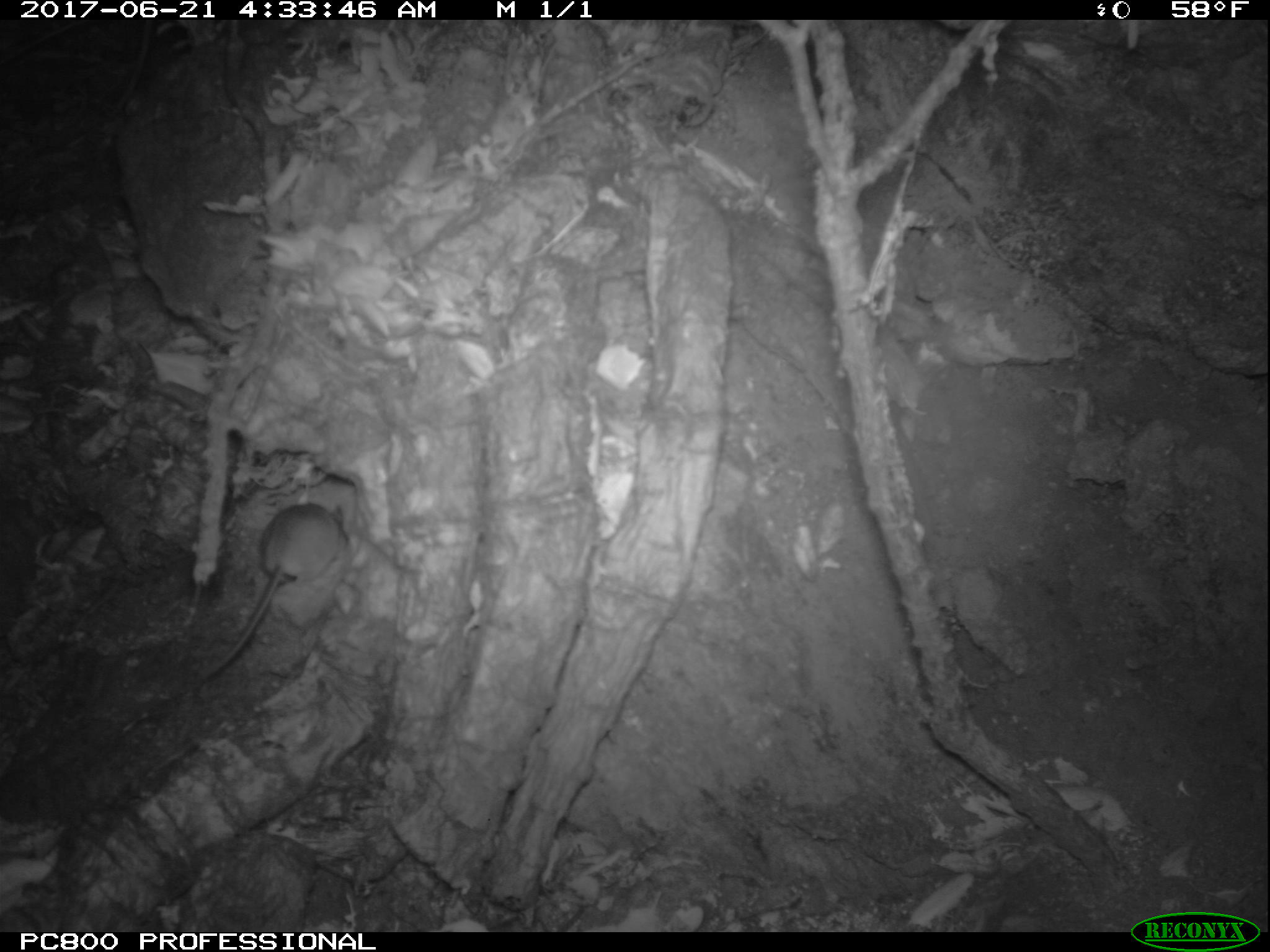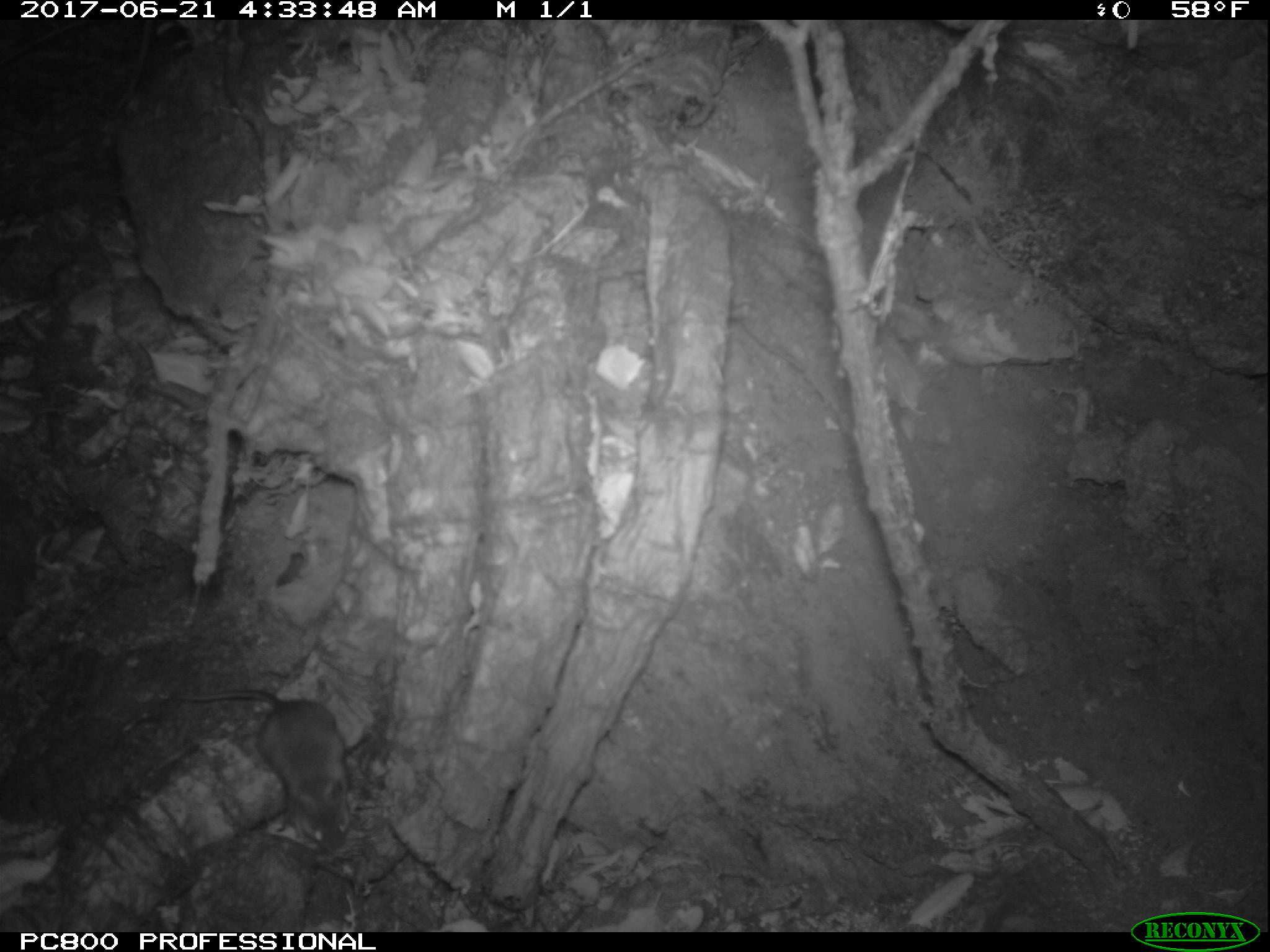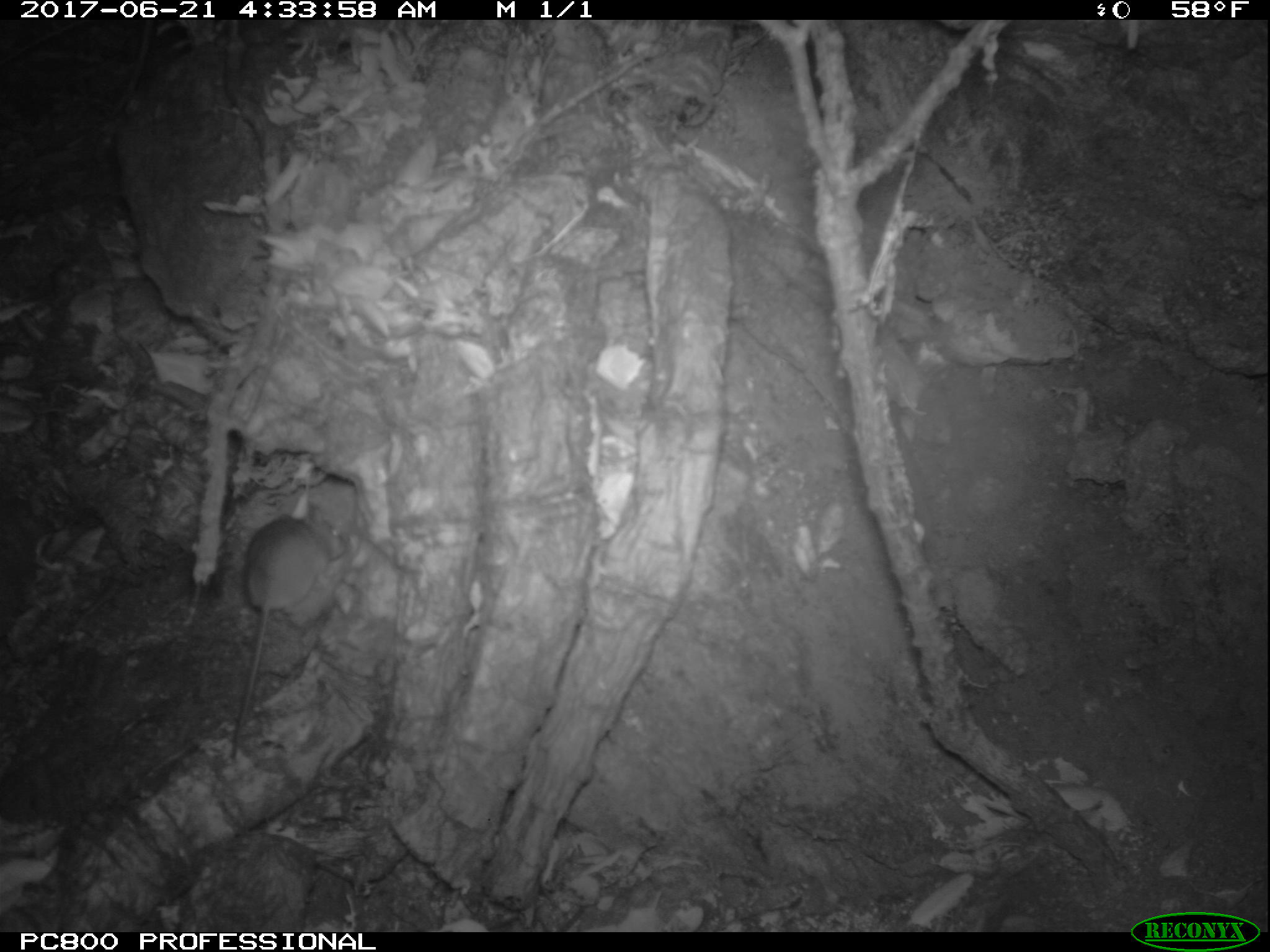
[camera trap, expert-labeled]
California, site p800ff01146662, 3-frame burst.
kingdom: Animalia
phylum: Chordata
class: Mammalia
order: Rodentia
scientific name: Rodentia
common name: rodent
Rodent (Rodentia).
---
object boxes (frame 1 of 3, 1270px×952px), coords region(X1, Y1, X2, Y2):
rodent: region(196, 498, 349, 684)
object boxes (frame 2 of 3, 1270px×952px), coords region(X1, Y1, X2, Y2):
rodent: region(173, 686, 352, 852)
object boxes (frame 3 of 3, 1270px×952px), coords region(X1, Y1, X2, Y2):
rodent: region(227, 501, 352, 762)